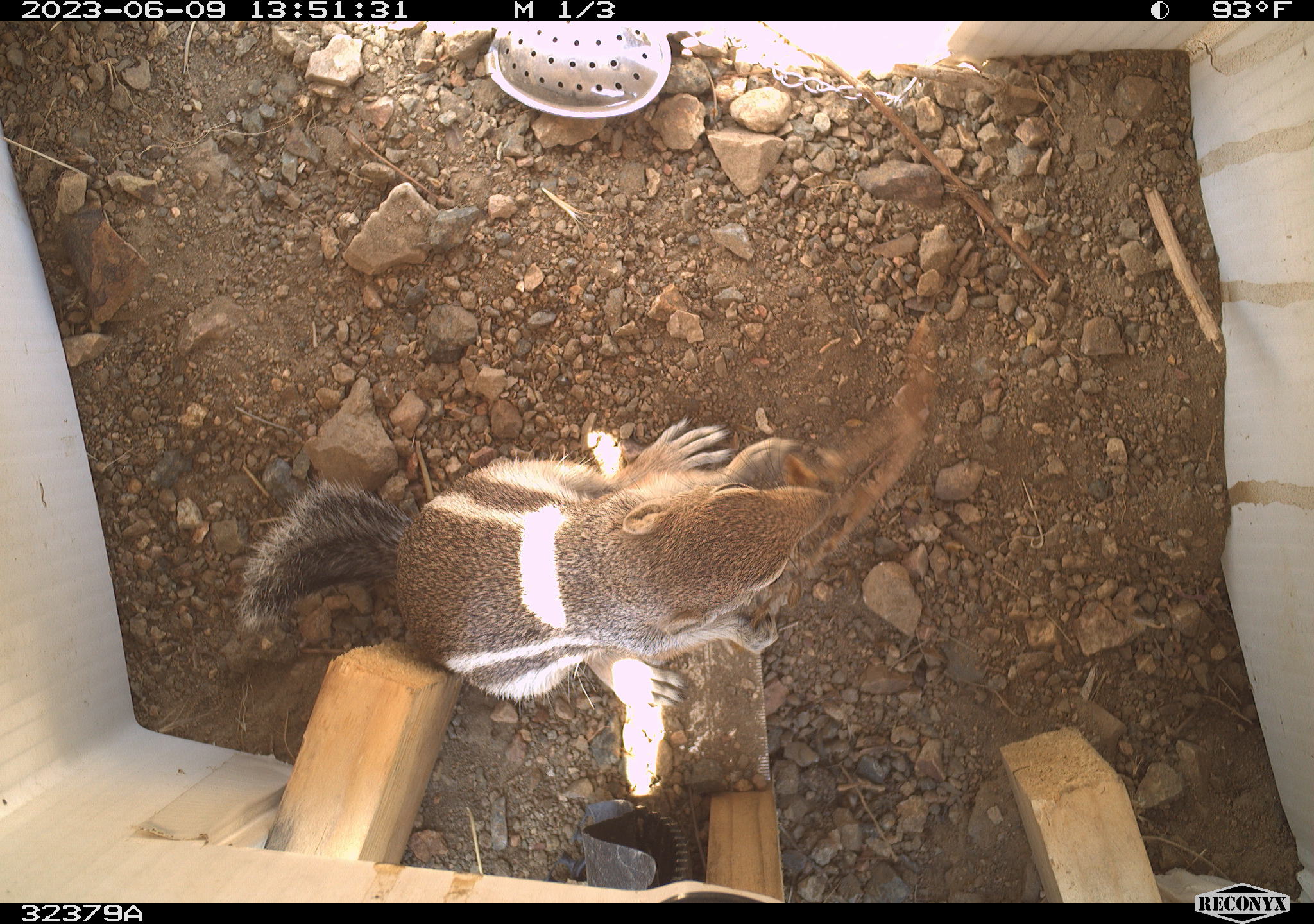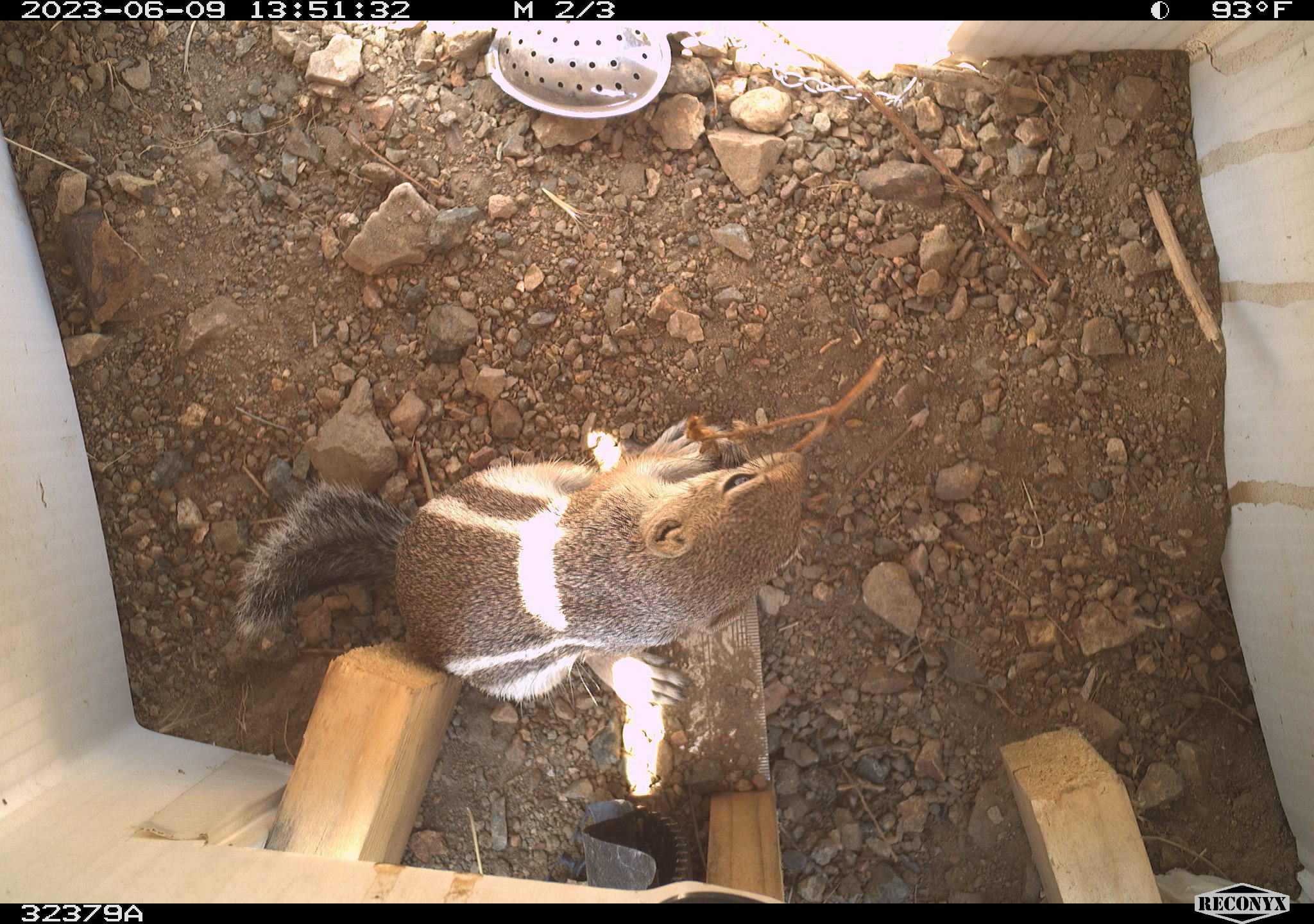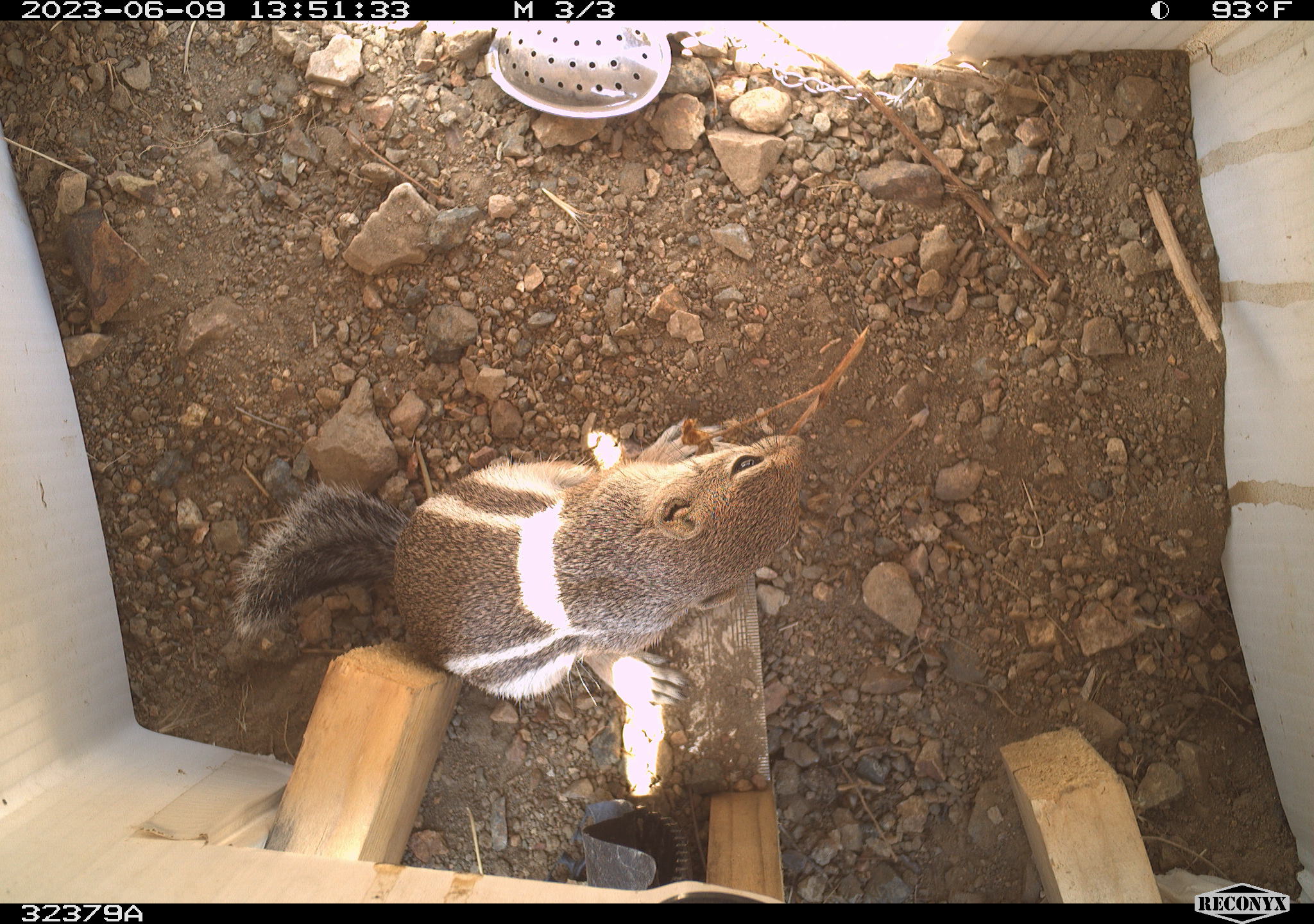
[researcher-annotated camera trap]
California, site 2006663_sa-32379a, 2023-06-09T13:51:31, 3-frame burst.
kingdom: Animalia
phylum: Chordata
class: Mammalia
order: Rodentia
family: Sciuridae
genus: Ammospermophilus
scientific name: Ammospermophilus leucurus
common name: white-tailed antelope squirrel